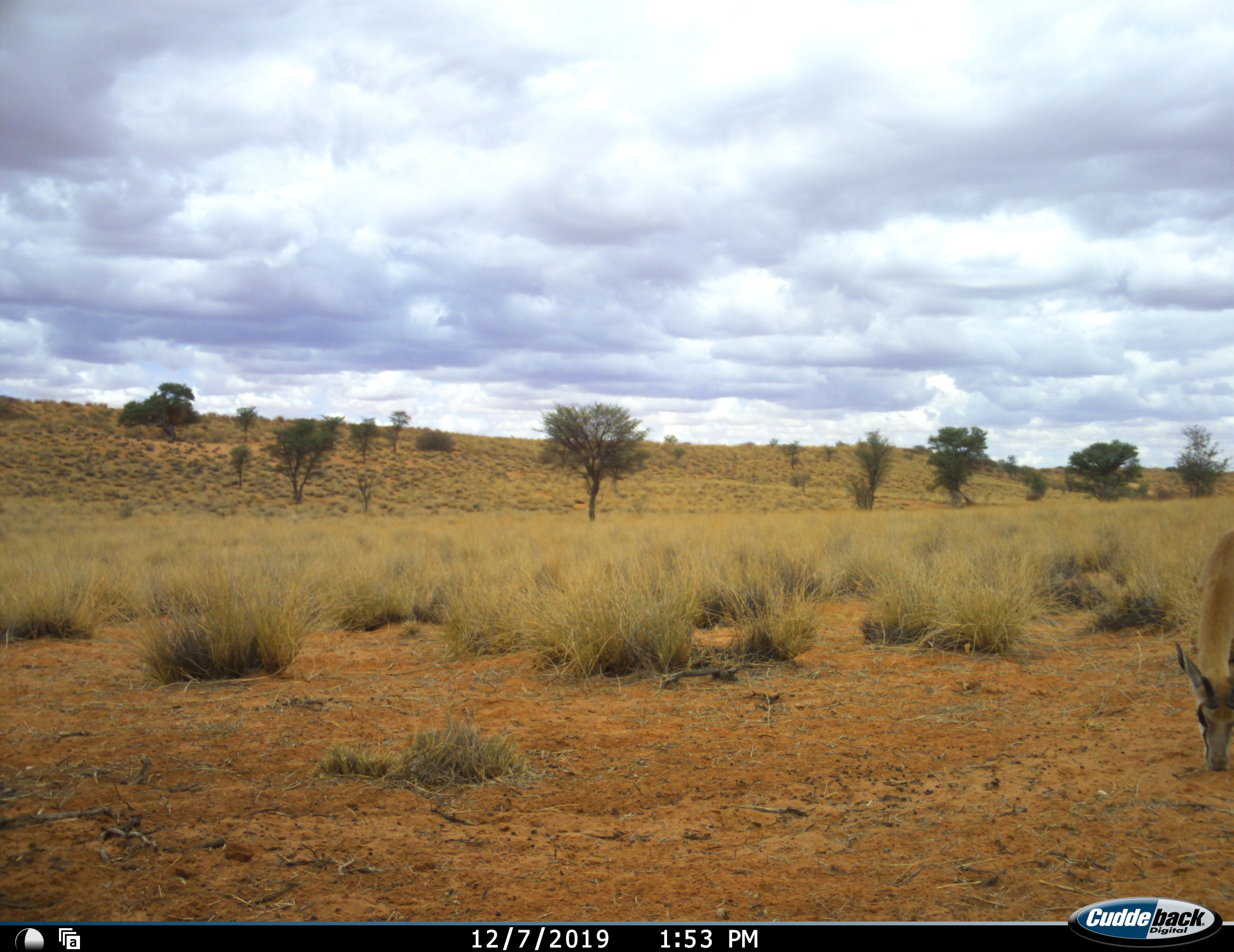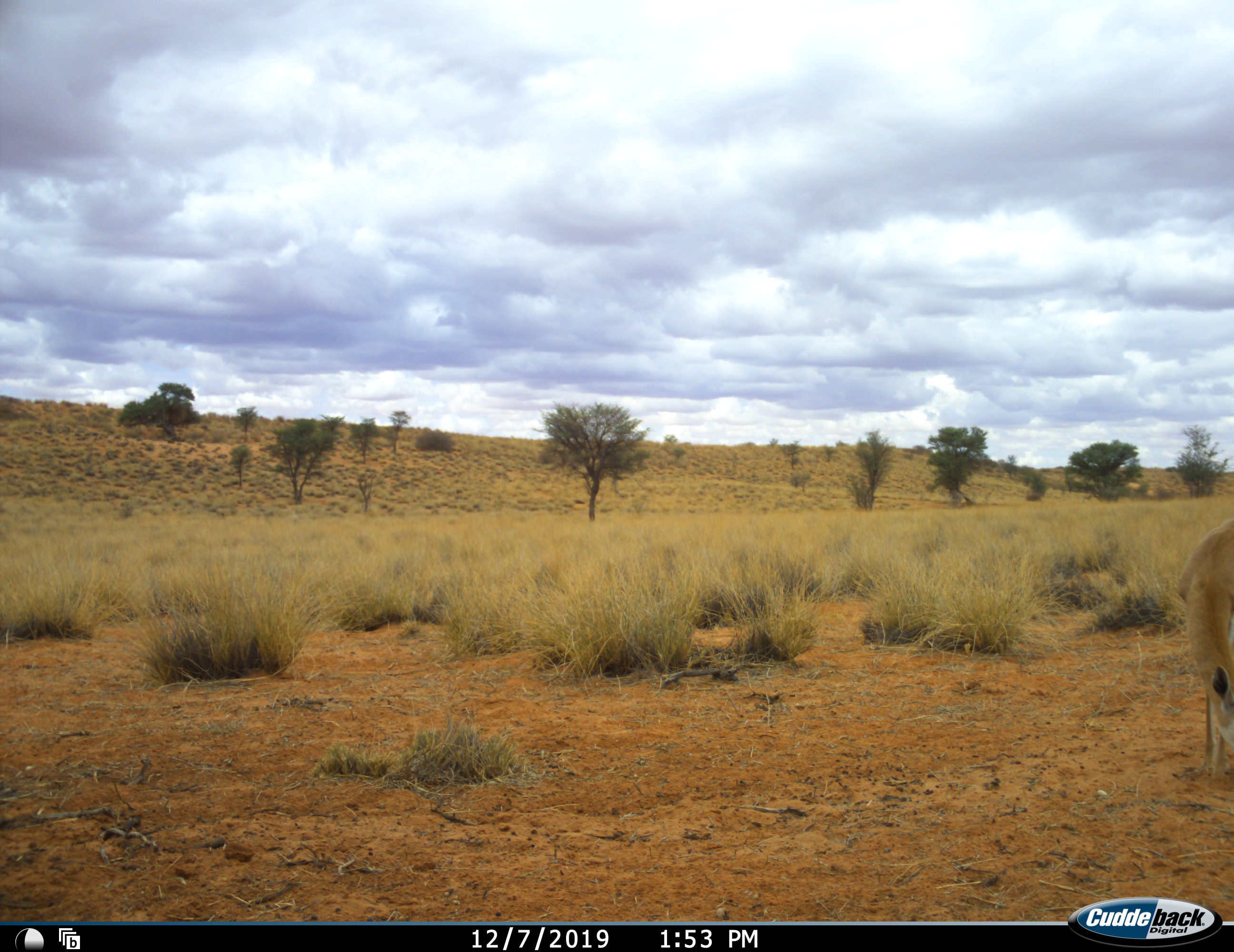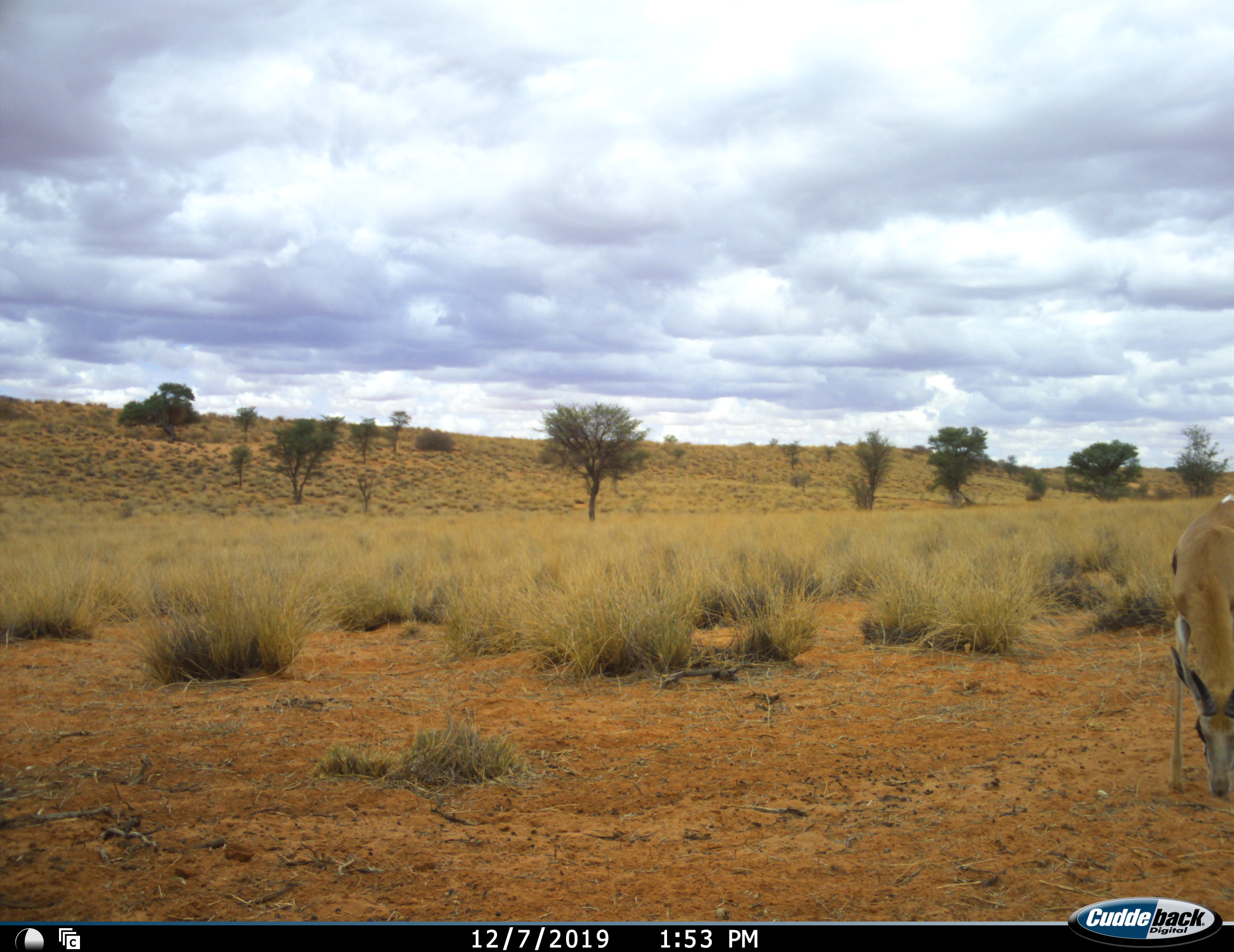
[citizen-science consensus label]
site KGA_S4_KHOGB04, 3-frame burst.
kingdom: Animalia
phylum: Chordata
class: Mammalia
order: Artiodactyla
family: Bovidae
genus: Antidorcas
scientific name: Antidorcas marsupialis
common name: springbok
Springbok (Antidorcas marsupialis), count 1. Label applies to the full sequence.